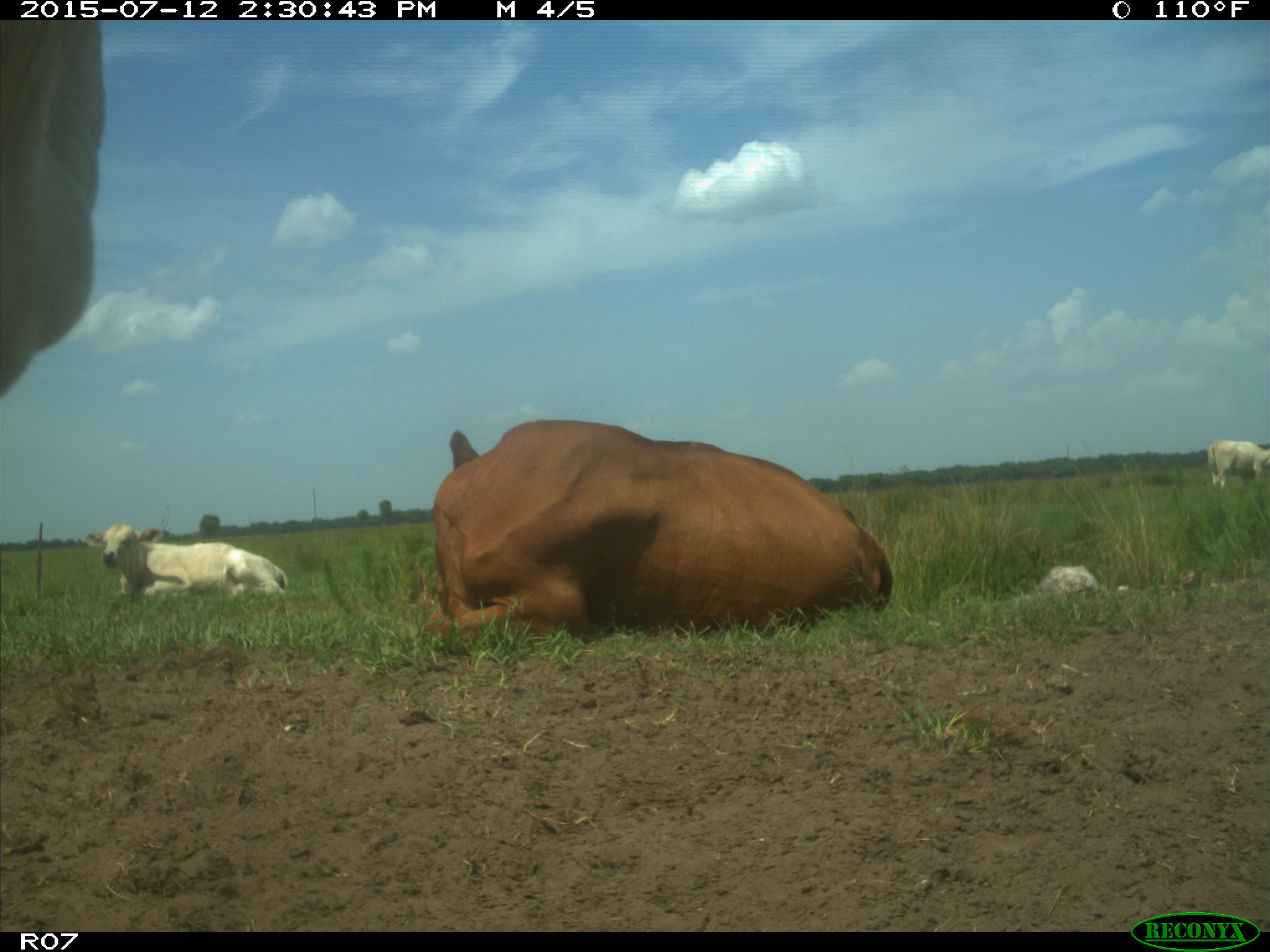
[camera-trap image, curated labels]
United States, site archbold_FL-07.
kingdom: Animalia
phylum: Chordata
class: Mammalia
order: Artiodactyla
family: Bovidae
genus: Bos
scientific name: Bos taurus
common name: domestic cow